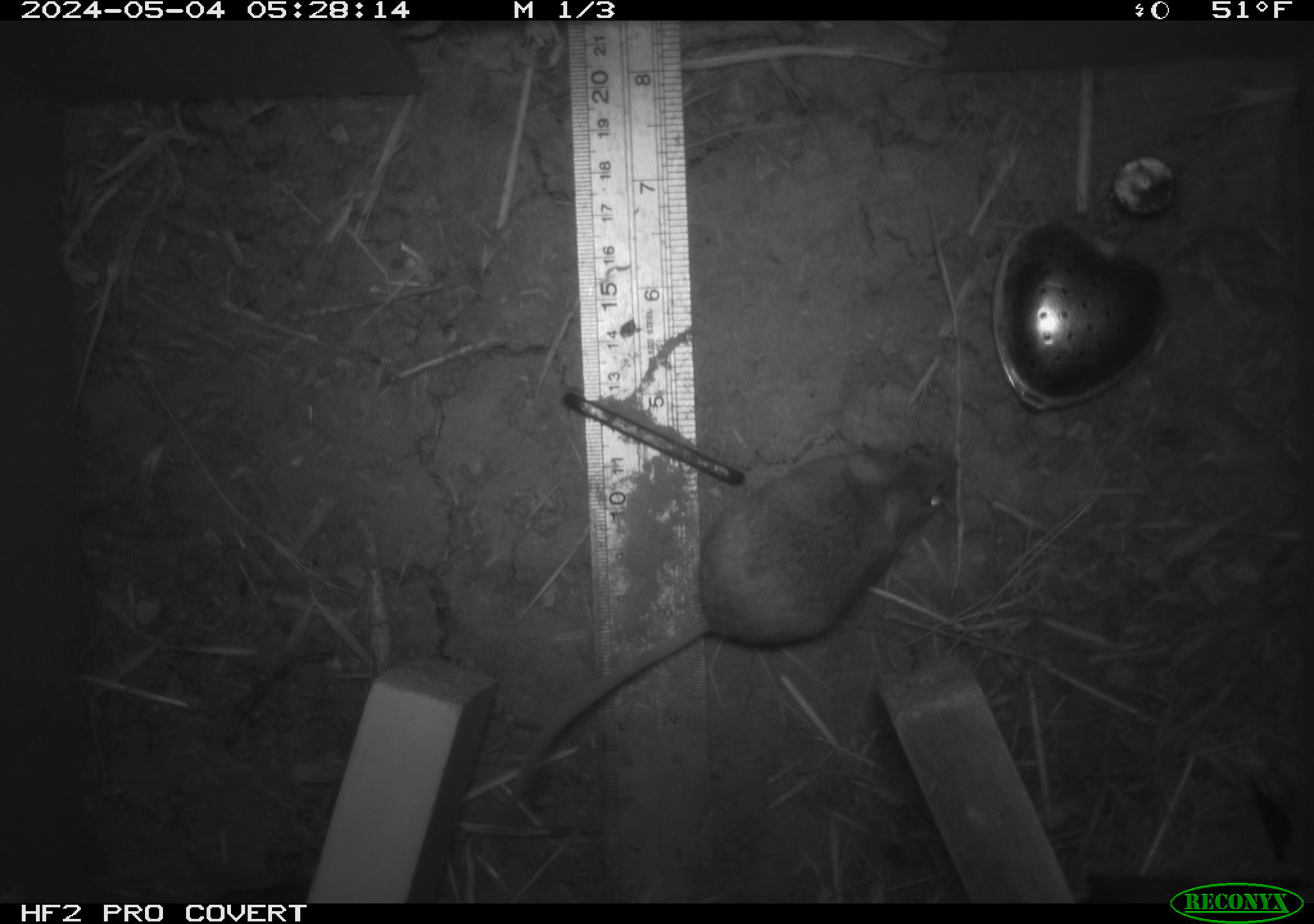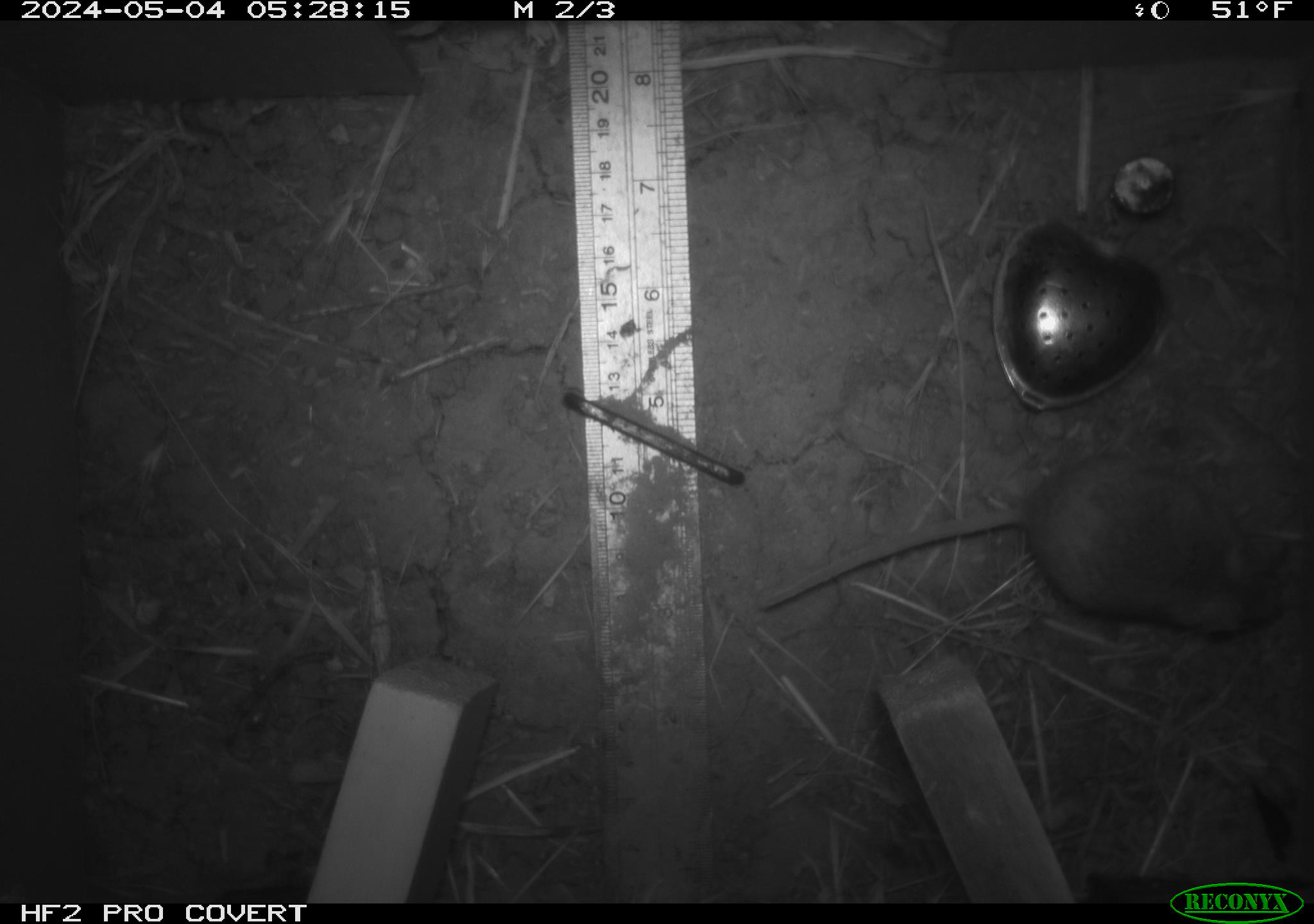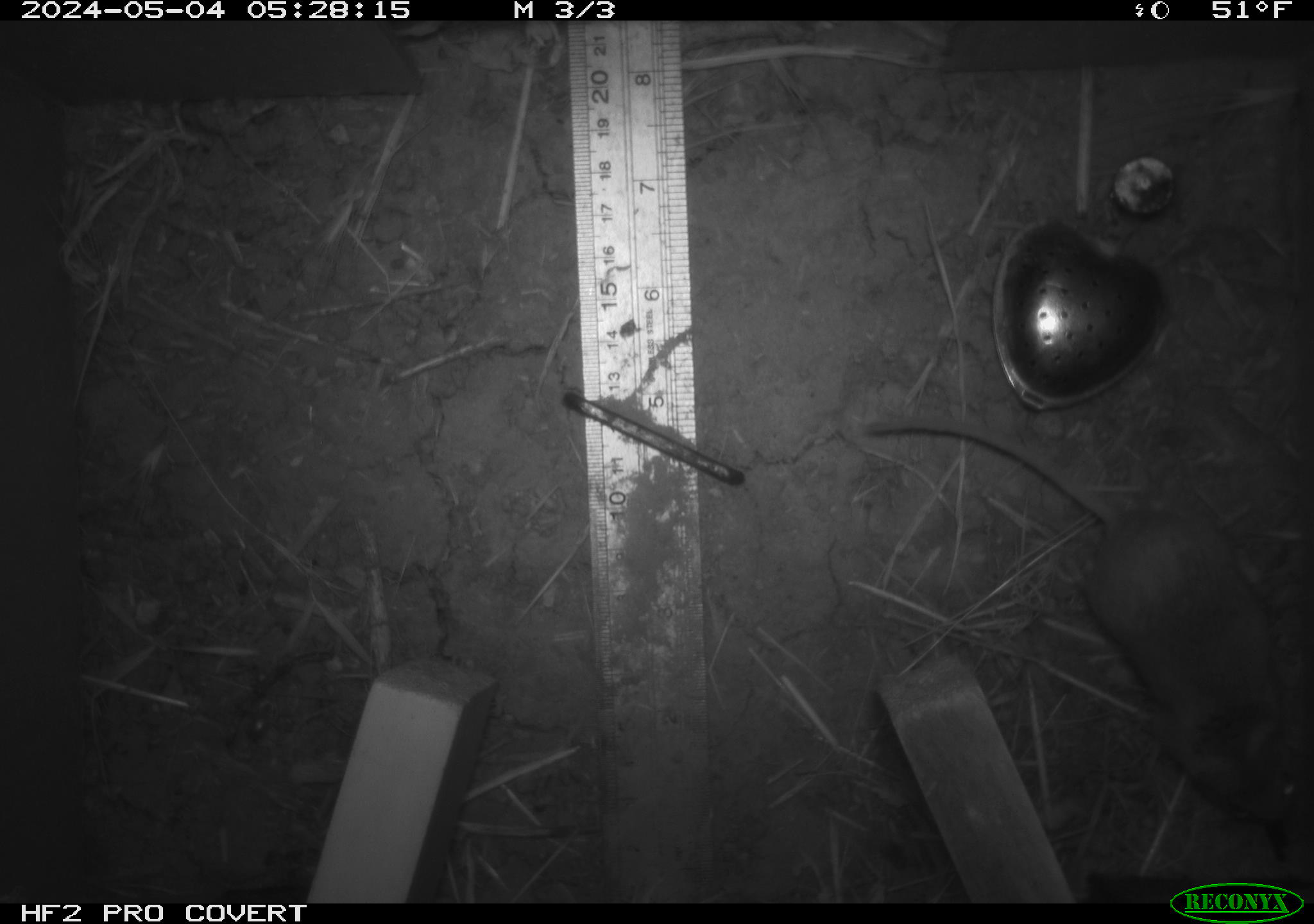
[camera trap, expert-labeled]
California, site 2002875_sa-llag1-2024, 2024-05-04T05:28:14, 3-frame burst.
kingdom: Animalia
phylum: Chordata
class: Mammalia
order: Rodentia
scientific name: Rodentia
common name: mouse species